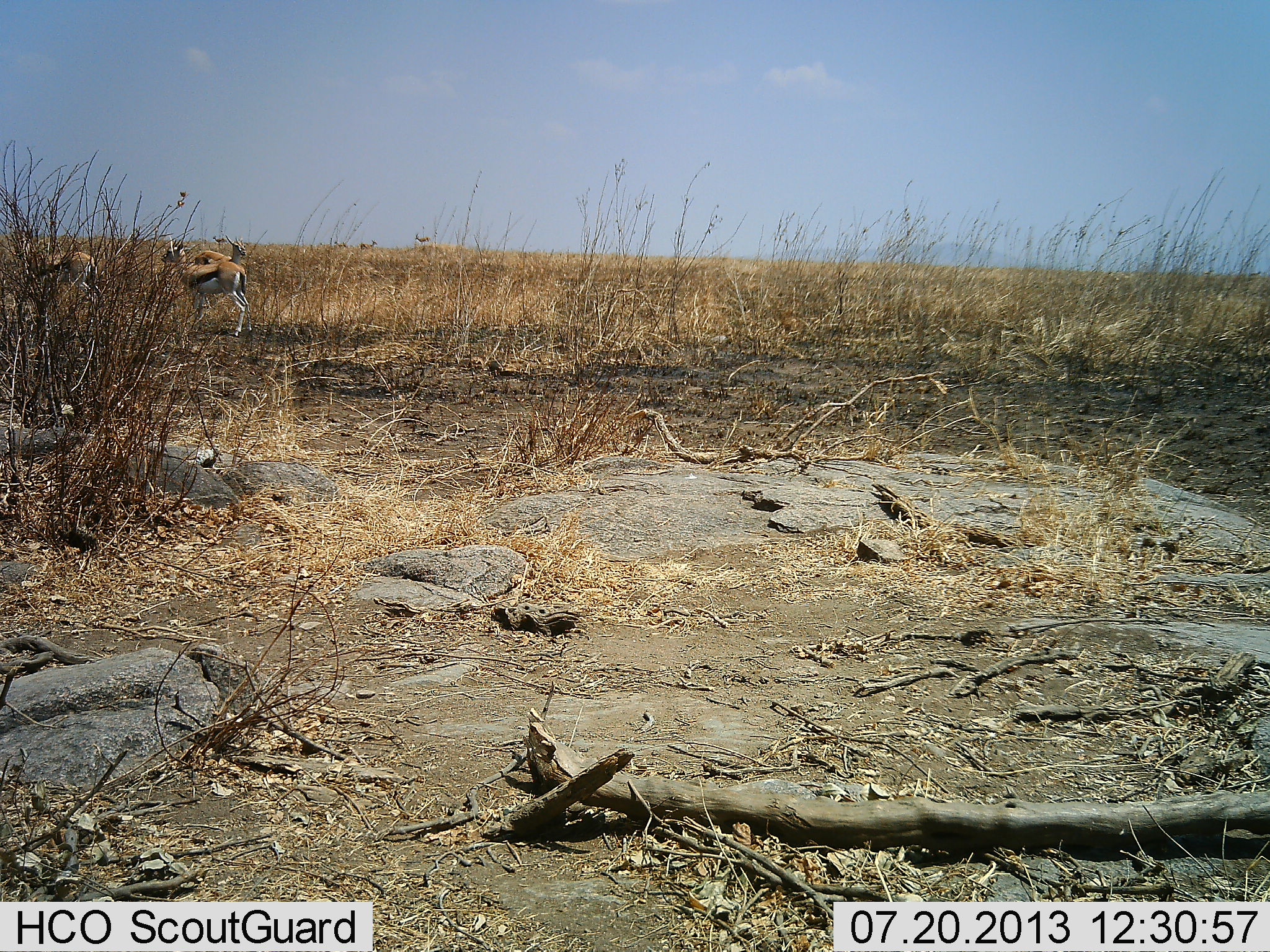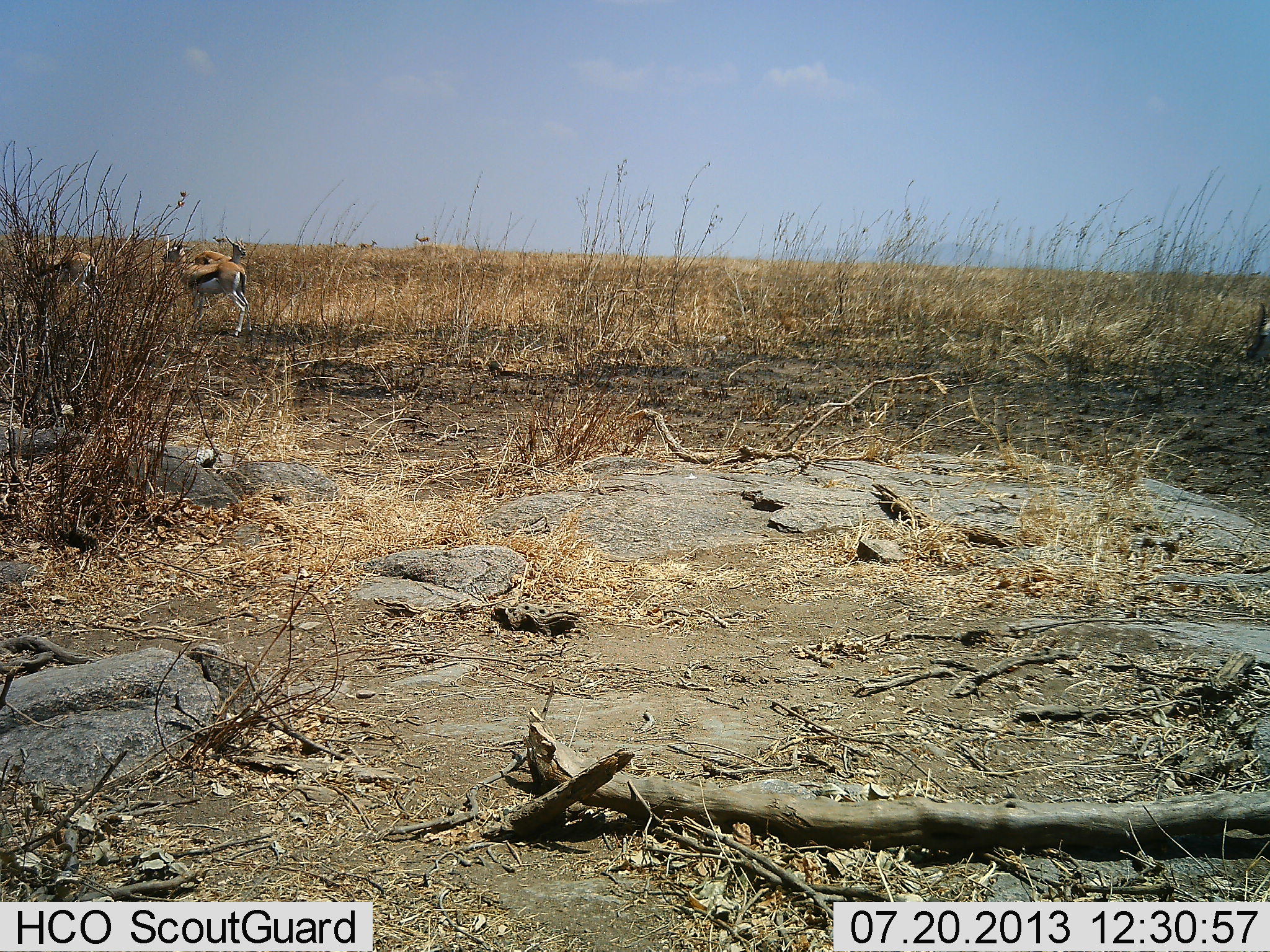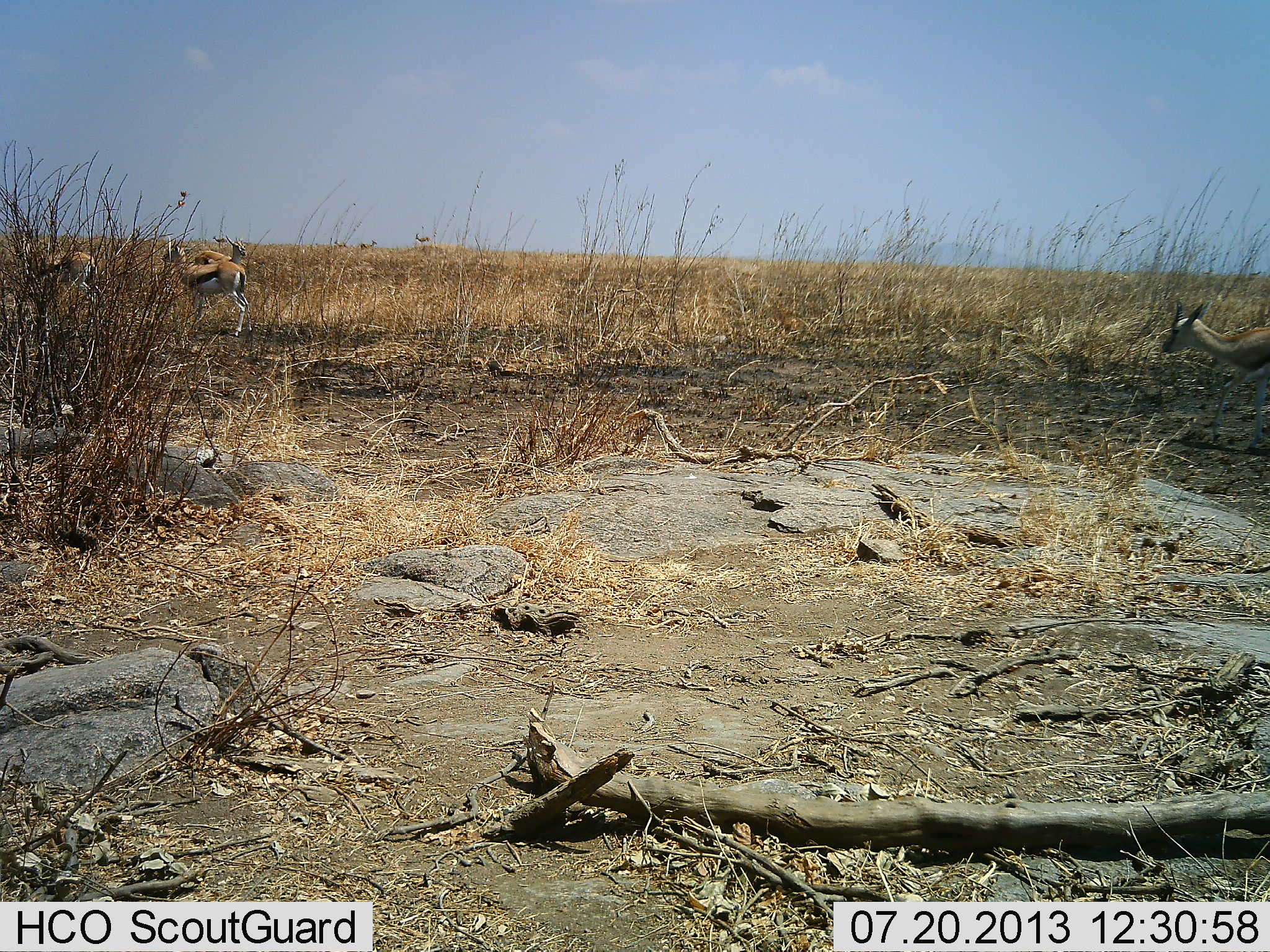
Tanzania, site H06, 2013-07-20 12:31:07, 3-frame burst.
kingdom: Animalia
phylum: Chordata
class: Mammalia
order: Artiodactyla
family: Bovidae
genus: Eudorcas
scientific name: Eudorcas thomsonii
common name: thomson's gazelle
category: gazellethomsons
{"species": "gazellethomsons (thomson's gazelle) (Eudorcas thomsonii)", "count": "4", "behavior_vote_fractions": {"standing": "90%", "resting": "0%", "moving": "70%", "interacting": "15%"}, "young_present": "0%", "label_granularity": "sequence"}